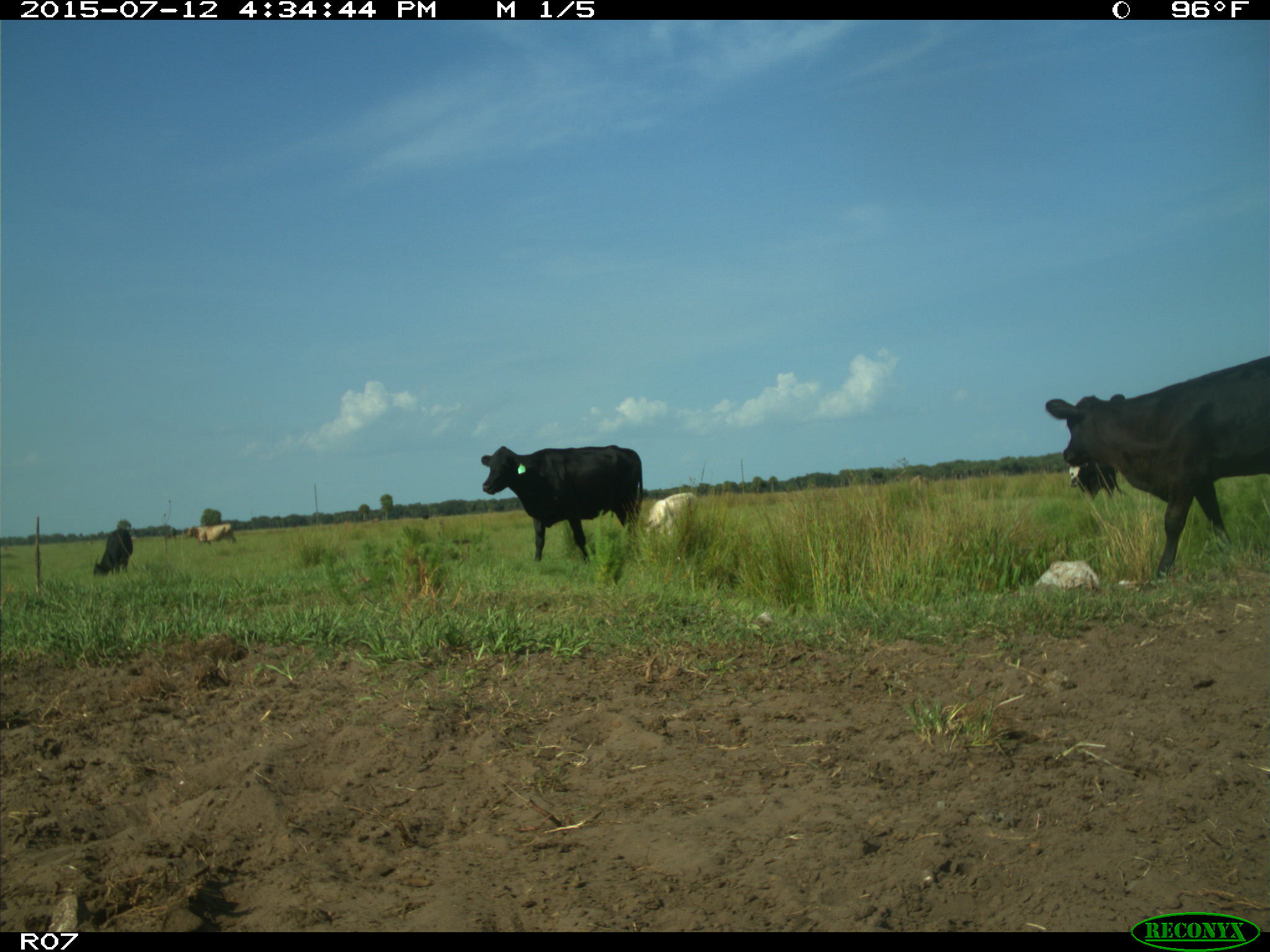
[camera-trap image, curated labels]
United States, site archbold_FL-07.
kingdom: Animalia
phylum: Chordata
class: Mammalia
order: Artiodactyla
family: Bovidae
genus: Bos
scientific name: Bos taurus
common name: domestic cow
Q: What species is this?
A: Bos taurus (domestic cow).